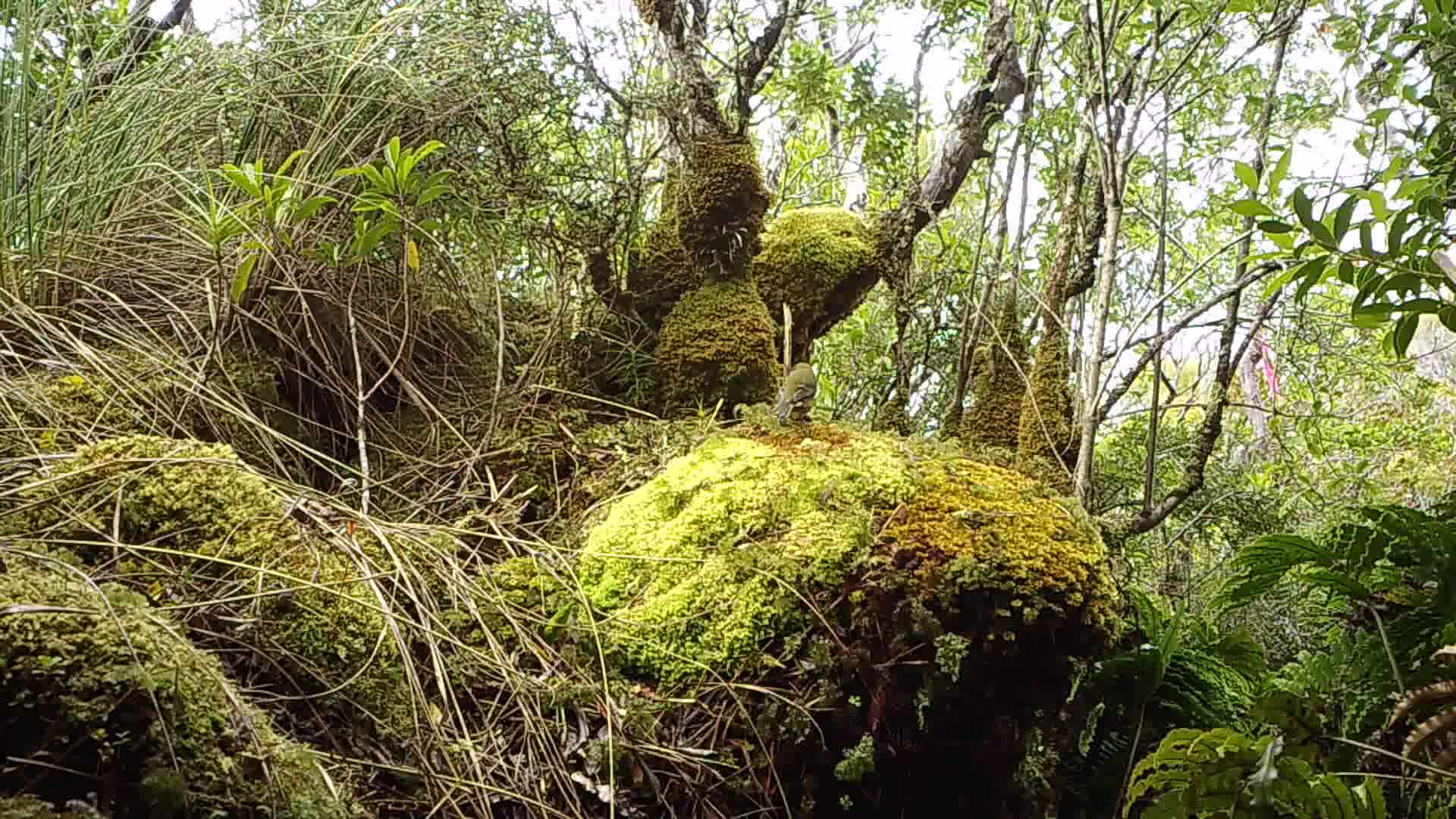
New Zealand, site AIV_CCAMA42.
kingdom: Animalia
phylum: Chordata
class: Aves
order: Passeriformes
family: Meliphagidae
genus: Anthornis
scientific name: Anthornis melanura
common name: new zealand bellbird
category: bellbird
Bellbird (new zealand bellbird) (Anthornis melanura).